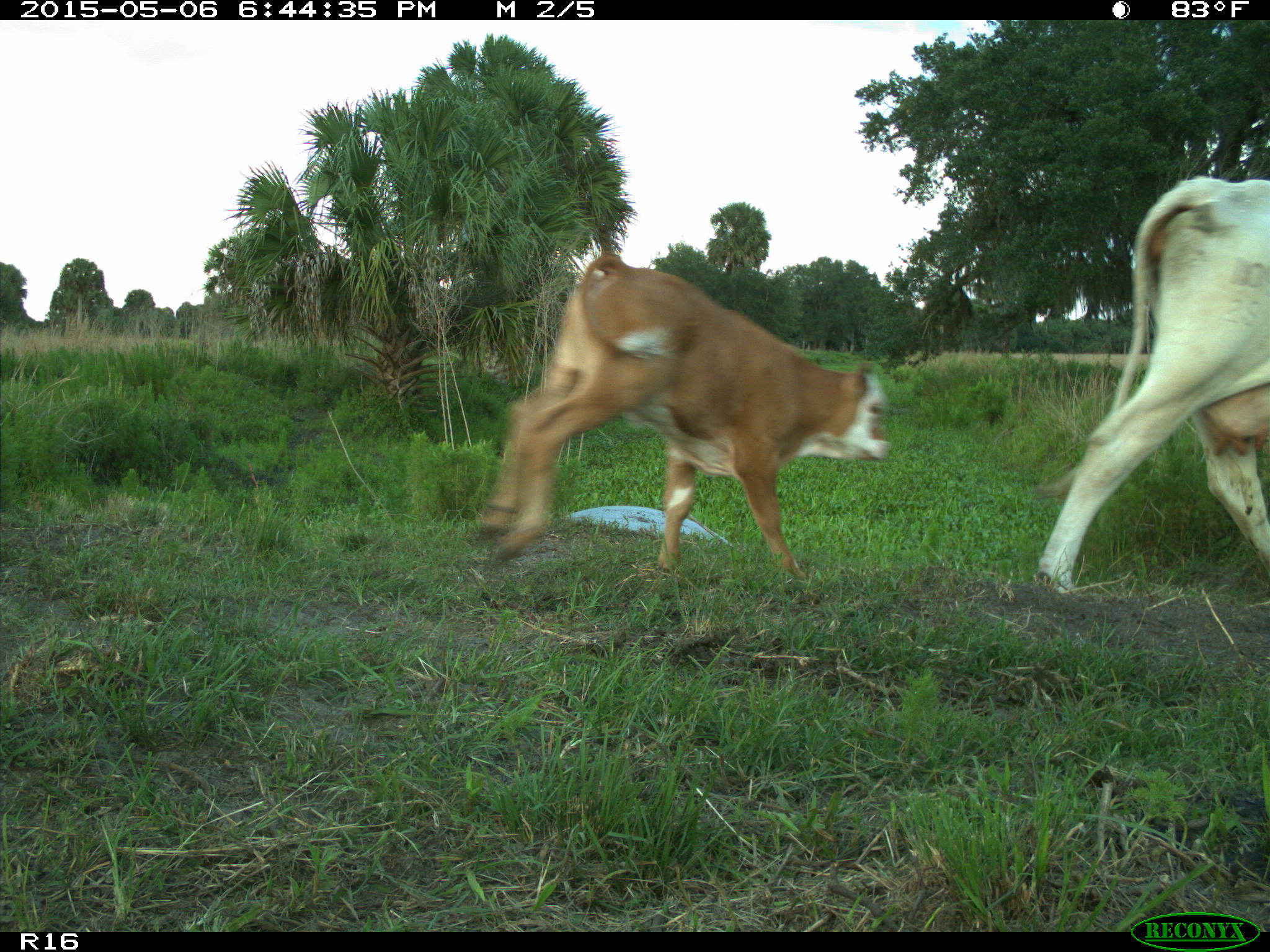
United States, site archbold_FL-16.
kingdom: Animalia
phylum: Chordata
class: Mammalia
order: Artiodactyla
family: Bovidae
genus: Bos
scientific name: Bos taurus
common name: domestic cow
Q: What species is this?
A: Bos taurus (domestic cow).